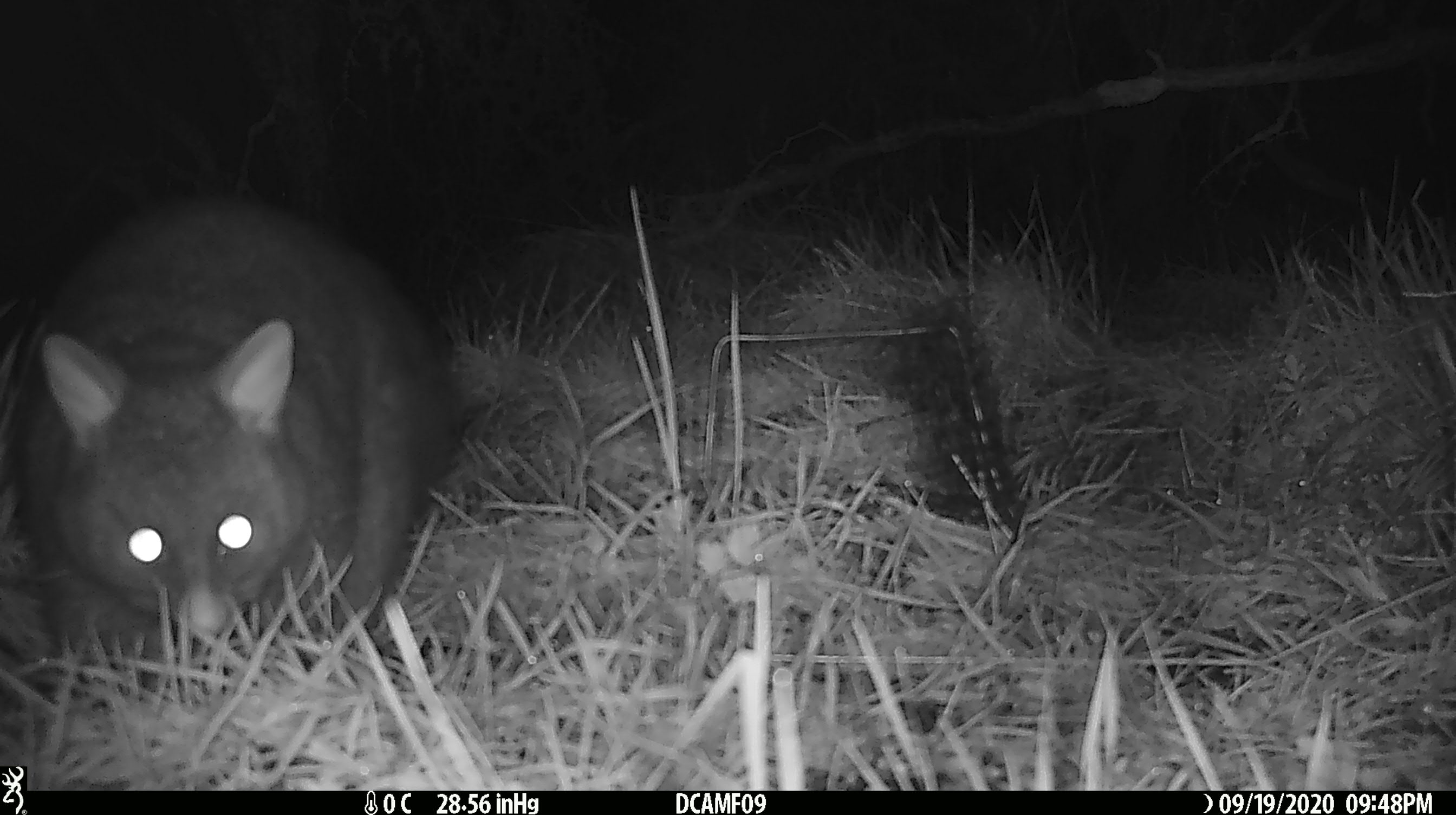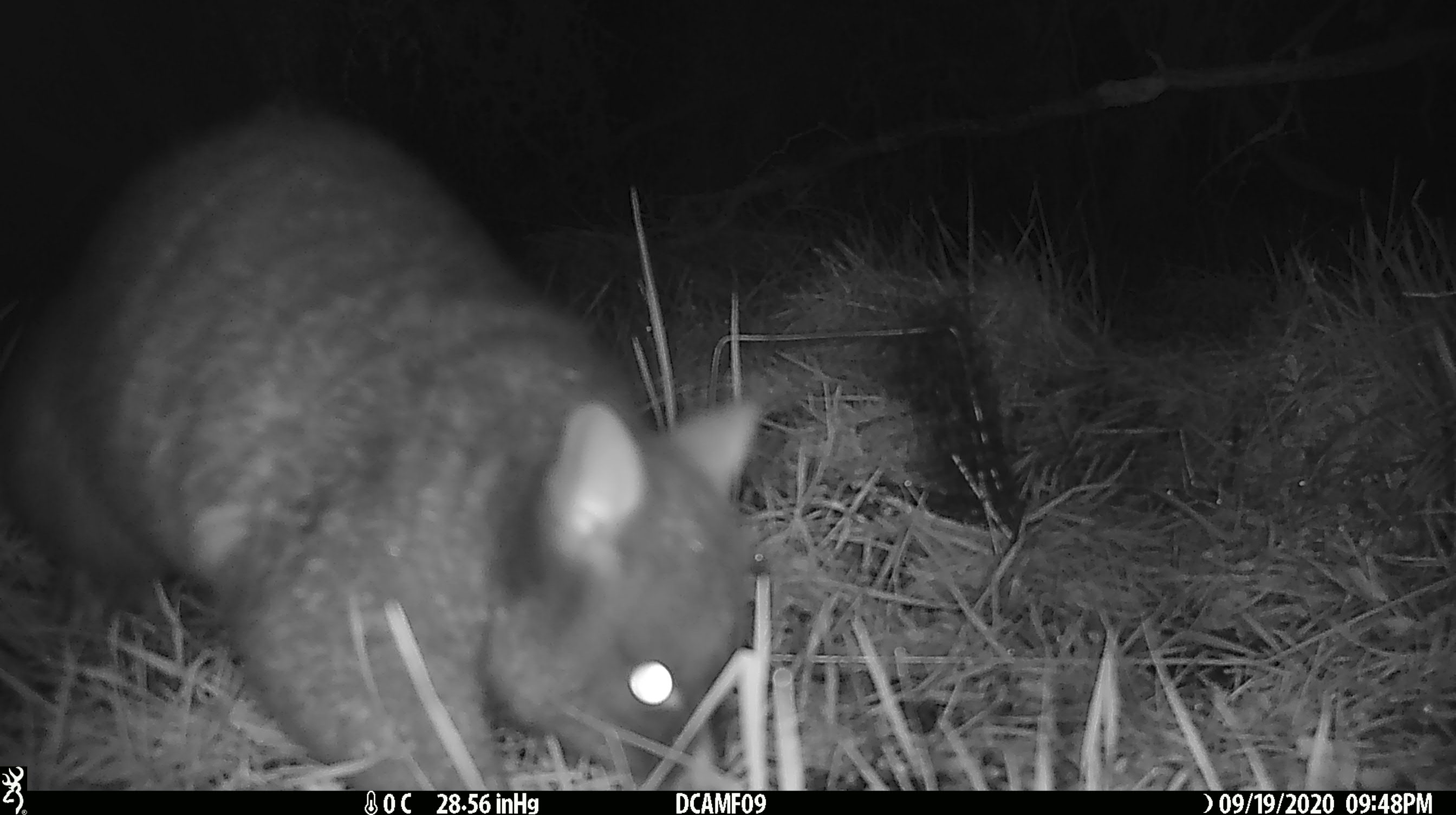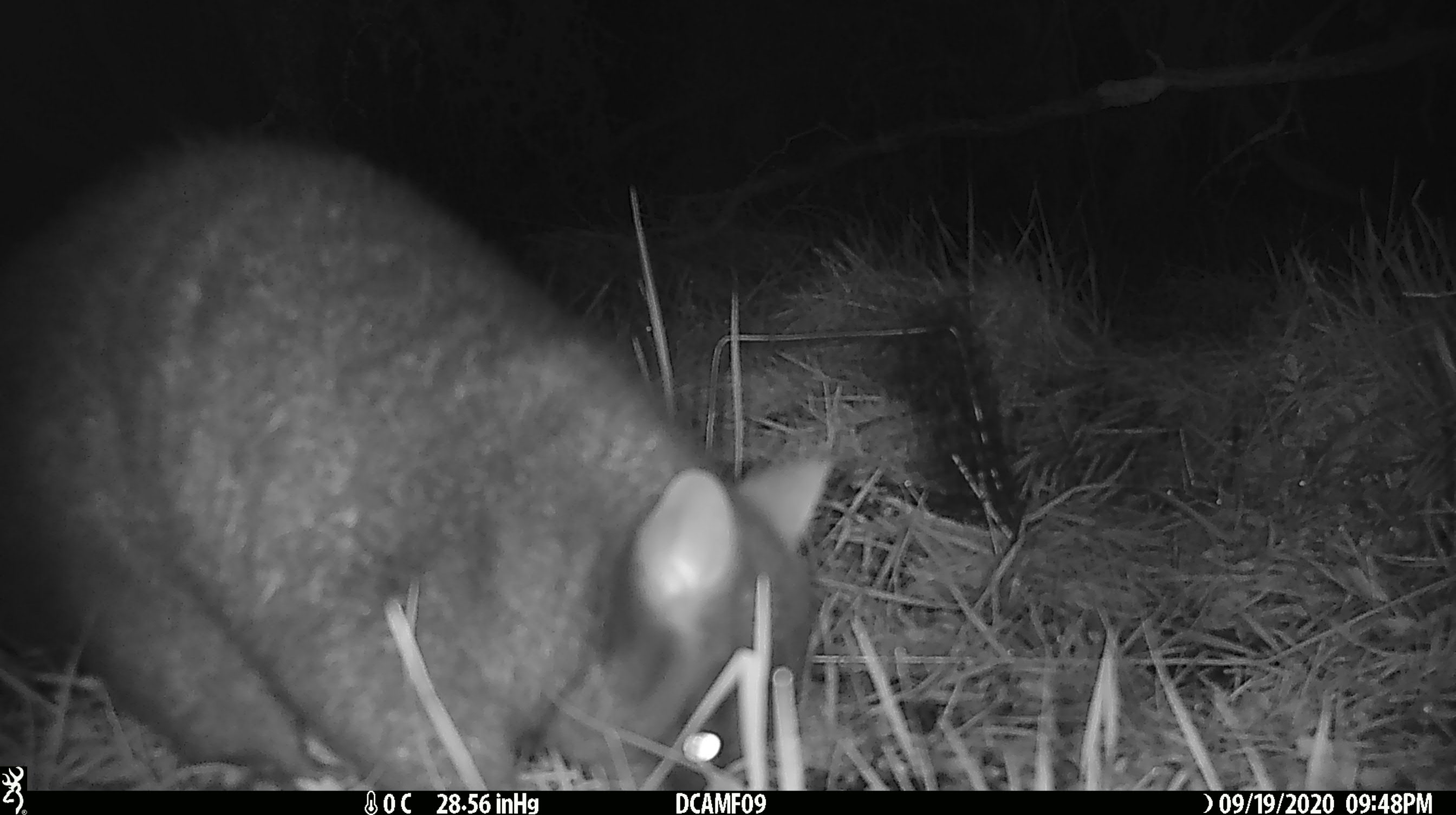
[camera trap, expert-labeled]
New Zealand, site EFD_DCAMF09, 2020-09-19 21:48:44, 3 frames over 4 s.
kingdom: Animalia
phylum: Chordata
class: Mammalia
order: Diprotodontia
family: Phalangeridae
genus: Trichosurus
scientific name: Trichosurus vulpecula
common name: common brushtail possum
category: possum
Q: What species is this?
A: Possum (common brushtail possum) (Trichosurus vulpecula).